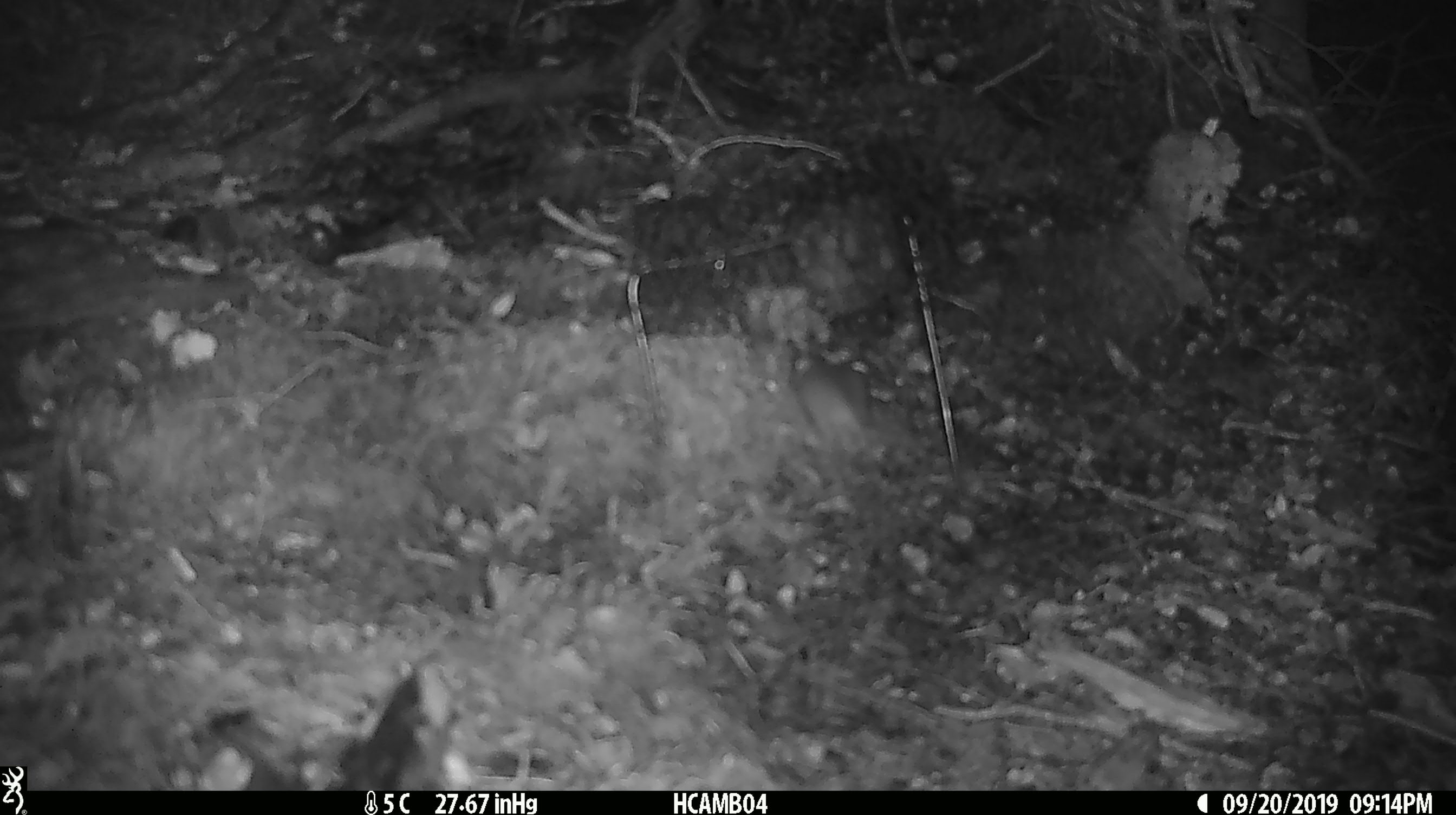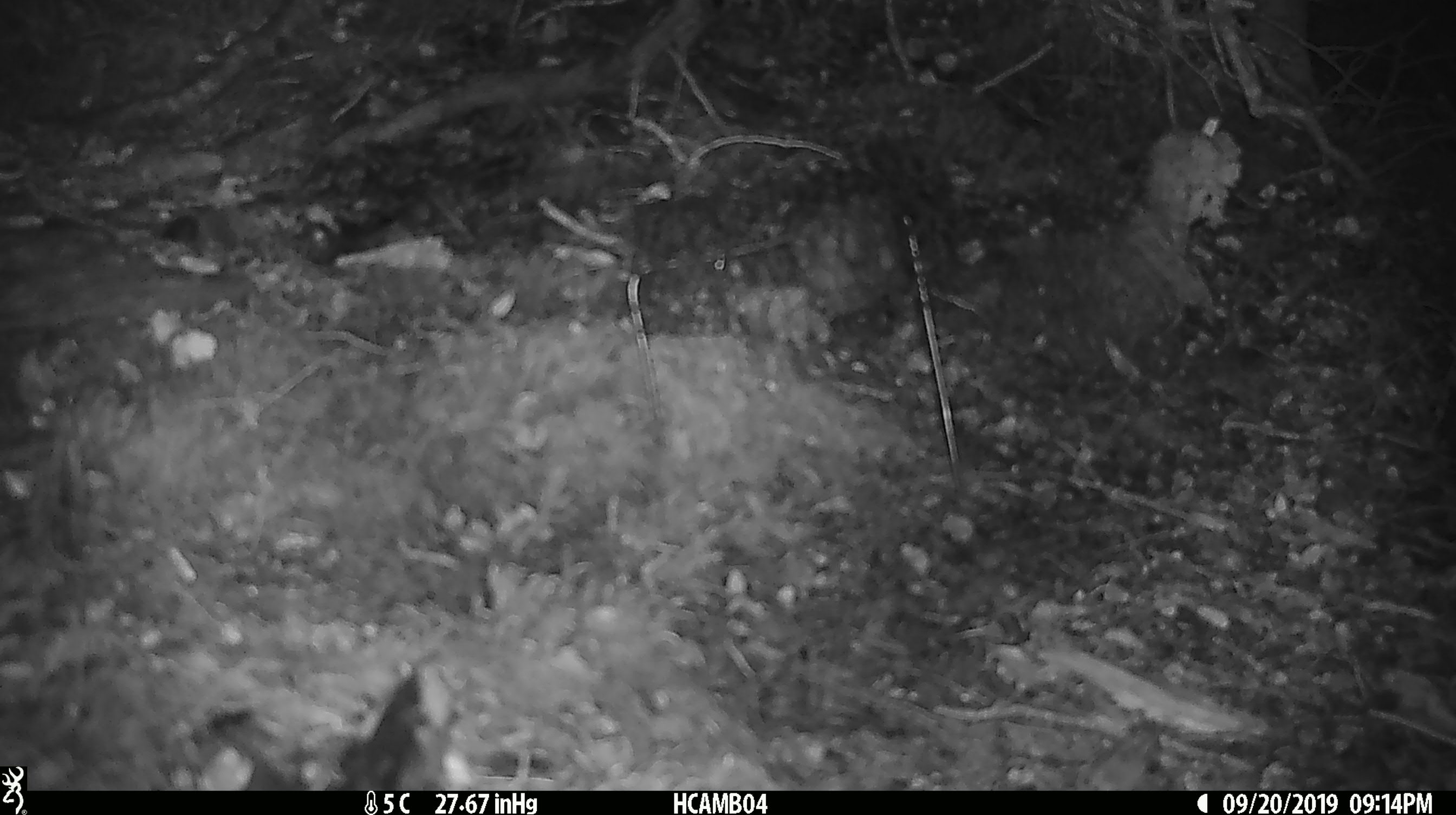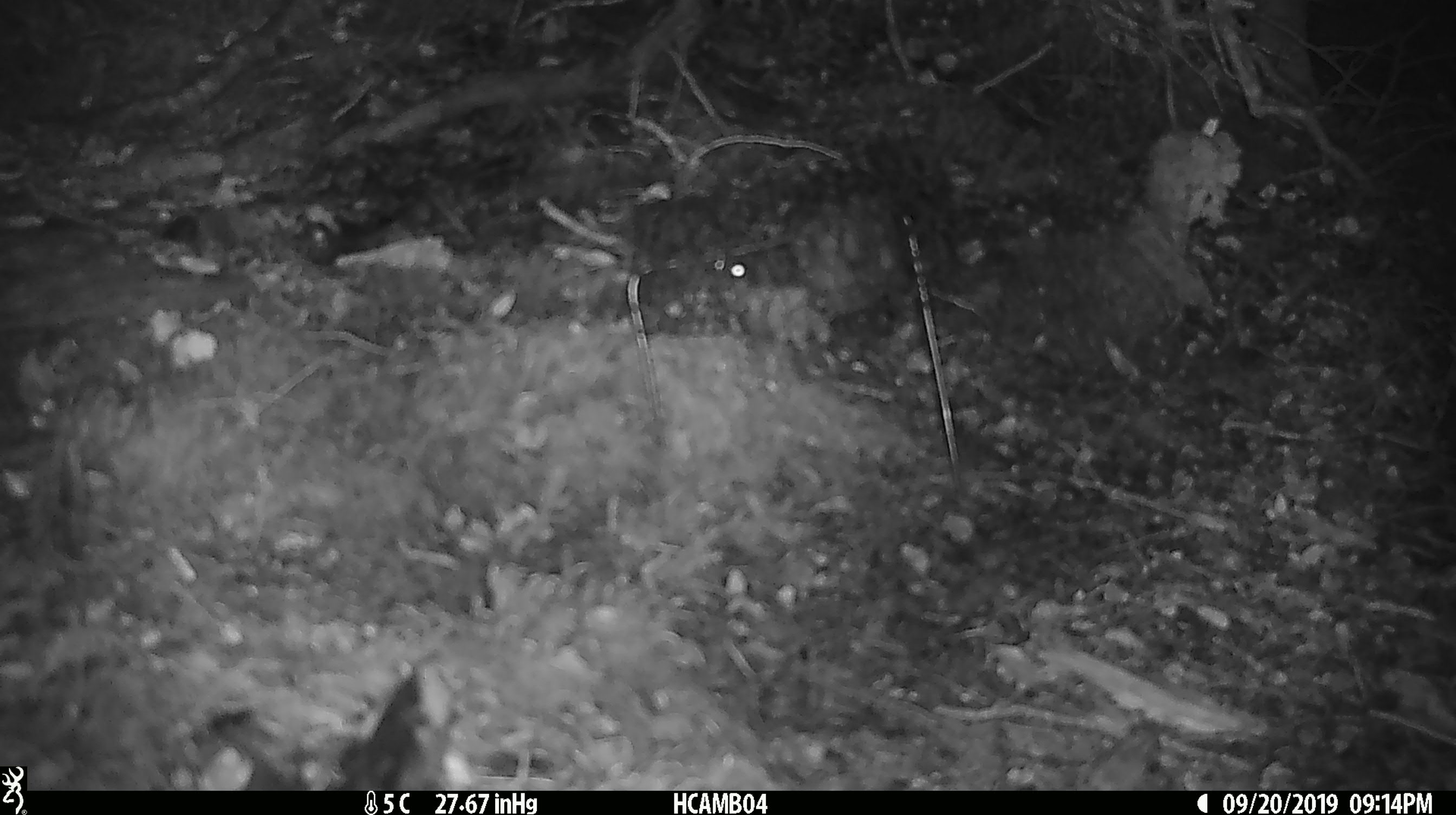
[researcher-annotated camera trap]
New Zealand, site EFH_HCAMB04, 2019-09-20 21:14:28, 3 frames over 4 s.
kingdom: Animalia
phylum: Chordata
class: Mammalia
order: Rodentia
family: Muridae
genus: Mus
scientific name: Mus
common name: mouse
Mouse (Mus).